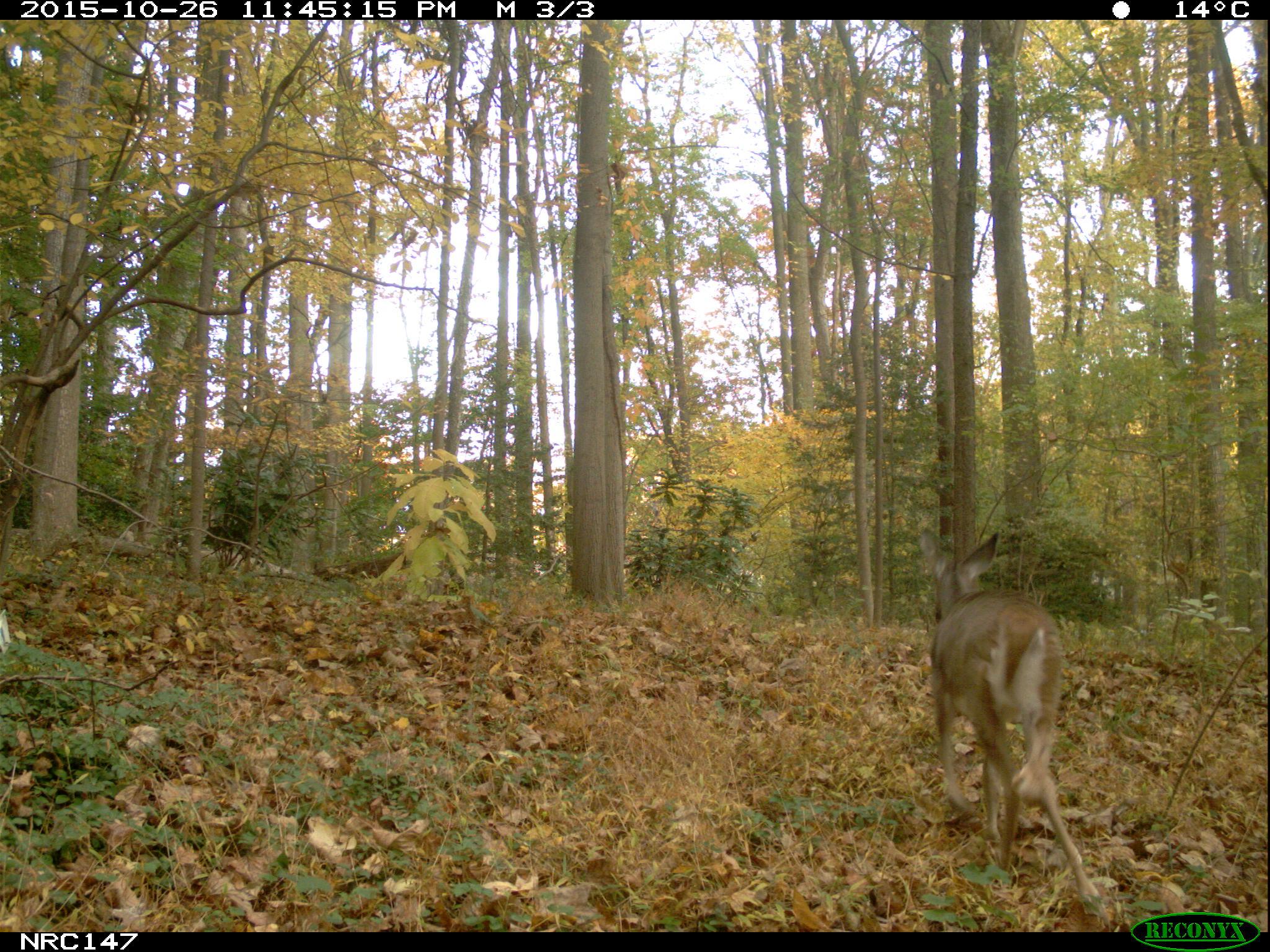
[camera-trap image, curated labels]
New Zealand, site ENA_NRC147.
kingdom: Animalia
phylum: Chordata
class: Mammalia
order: Artiodactyla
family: Cervidae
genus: Odocoileus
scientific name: Odocoileus virginianus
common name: white-tailed deer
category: white tailed deer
White tailed deer (white-tailed deer) (Odocoileus virginianus).